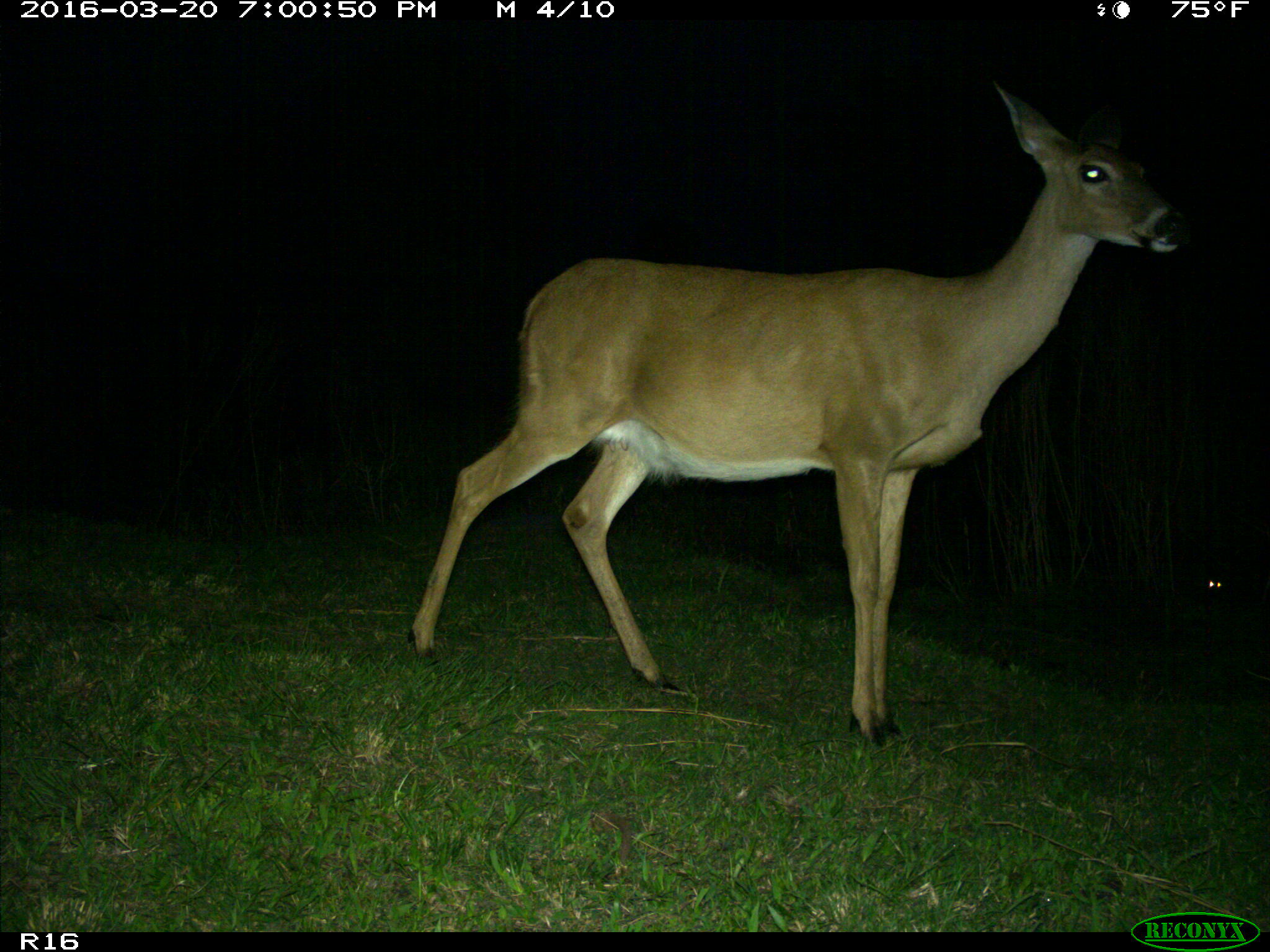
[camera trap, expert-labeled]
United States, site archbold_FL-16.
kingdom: Animalia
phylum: Chordata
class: Mammalia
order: Artiodactyla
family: Cervidae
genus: Odocoileus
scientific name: Odocoileus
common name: deer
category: unidentified deer